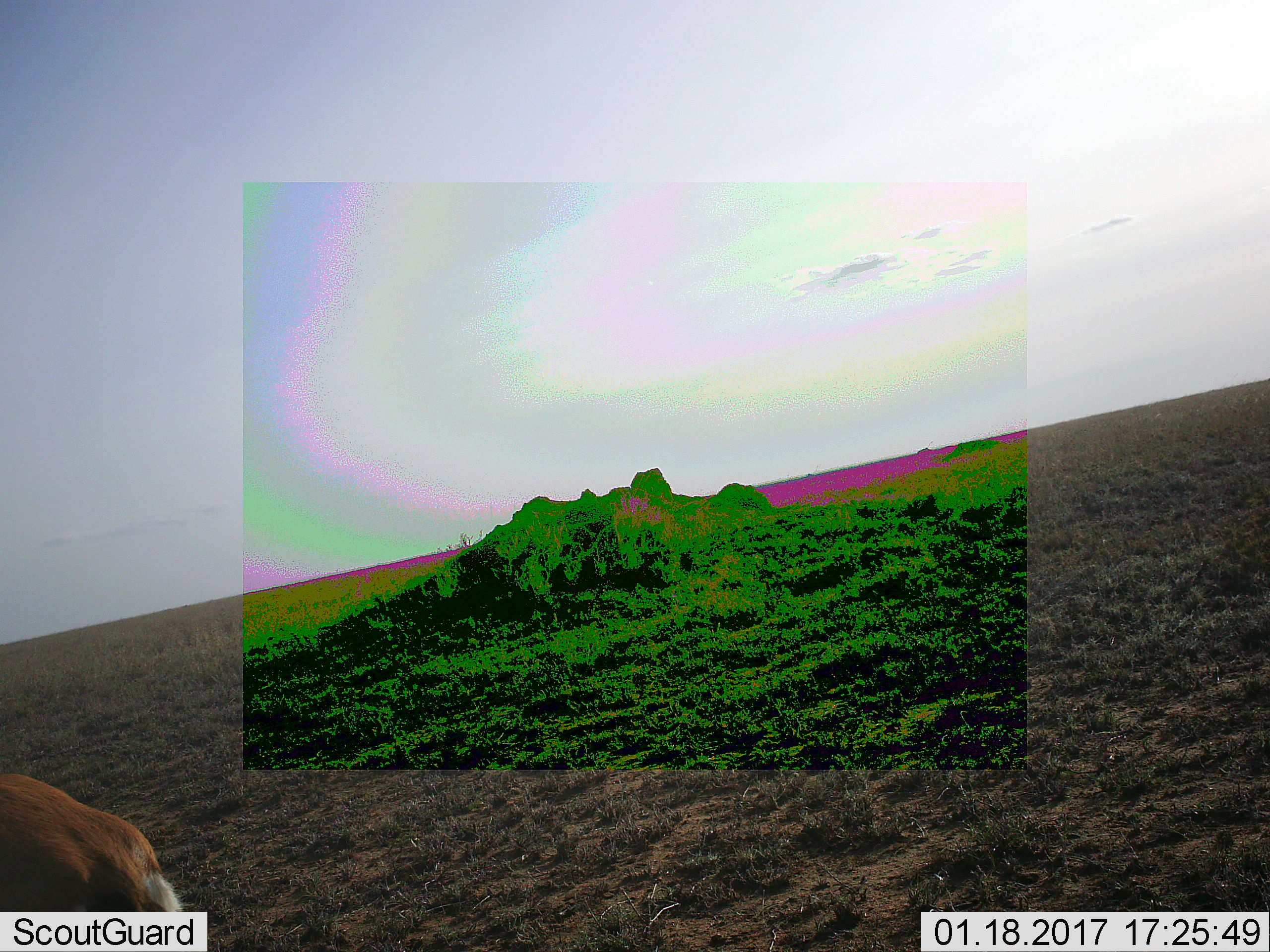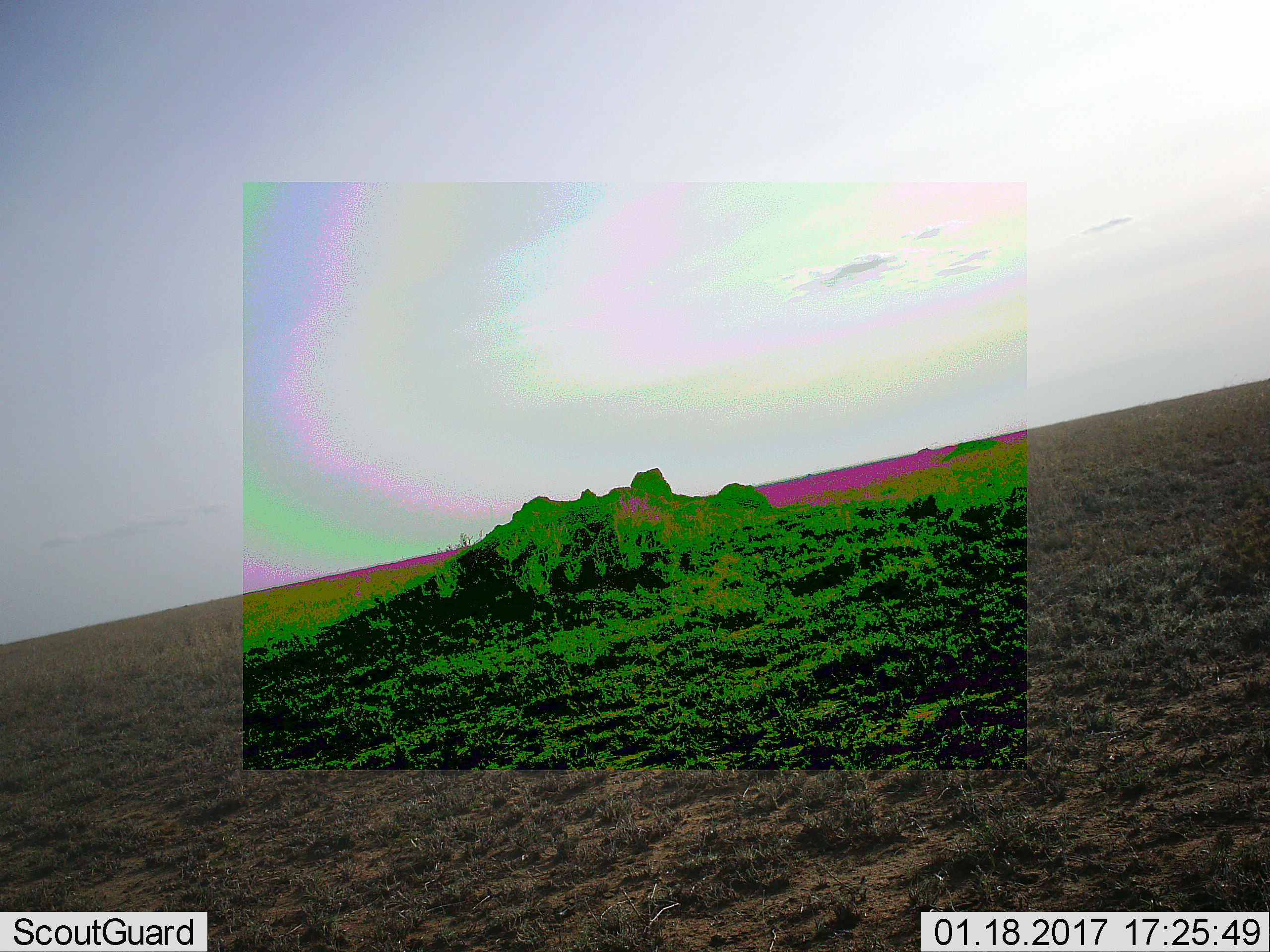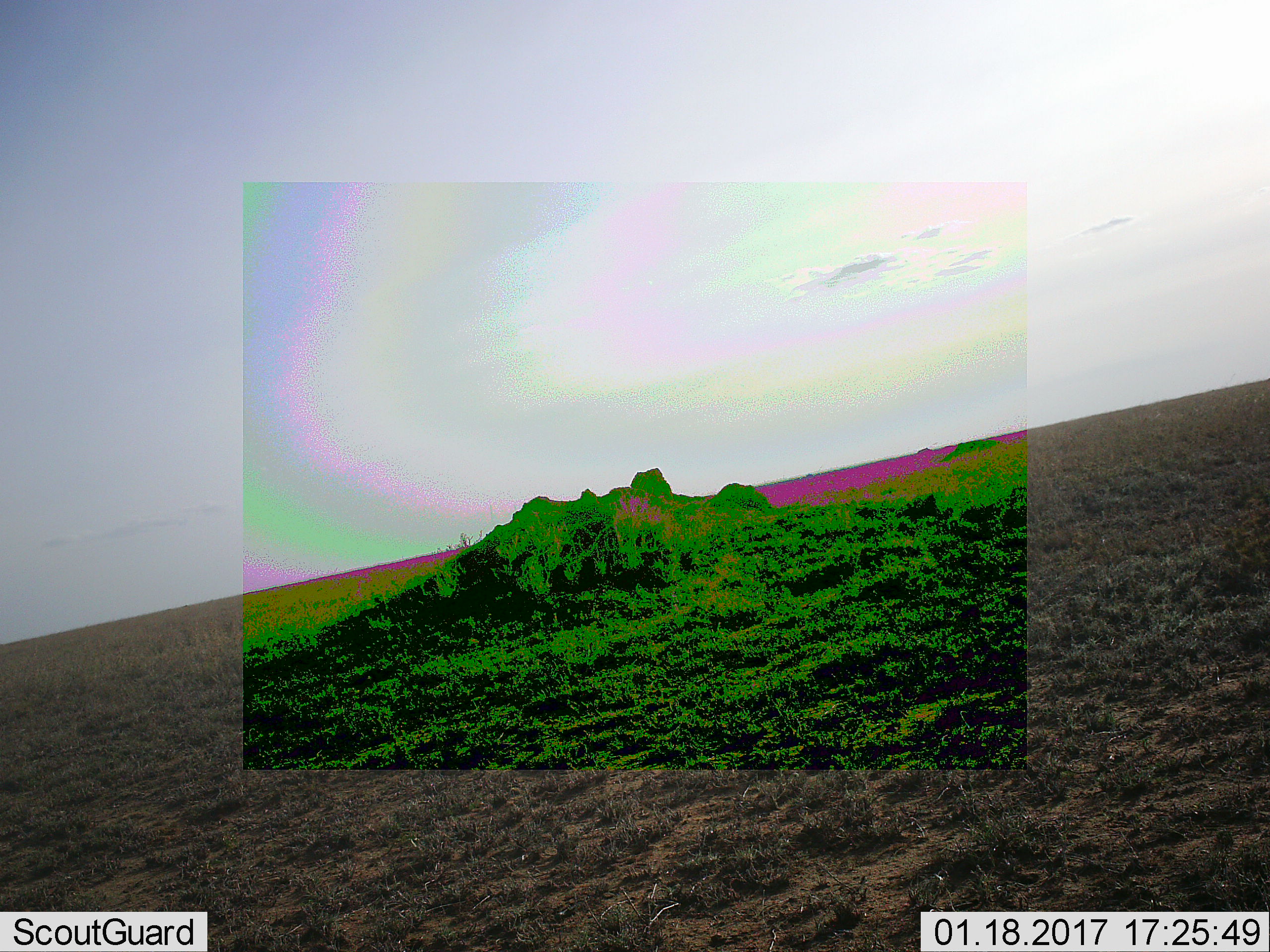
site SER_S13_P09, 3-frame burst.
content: unidentified animal